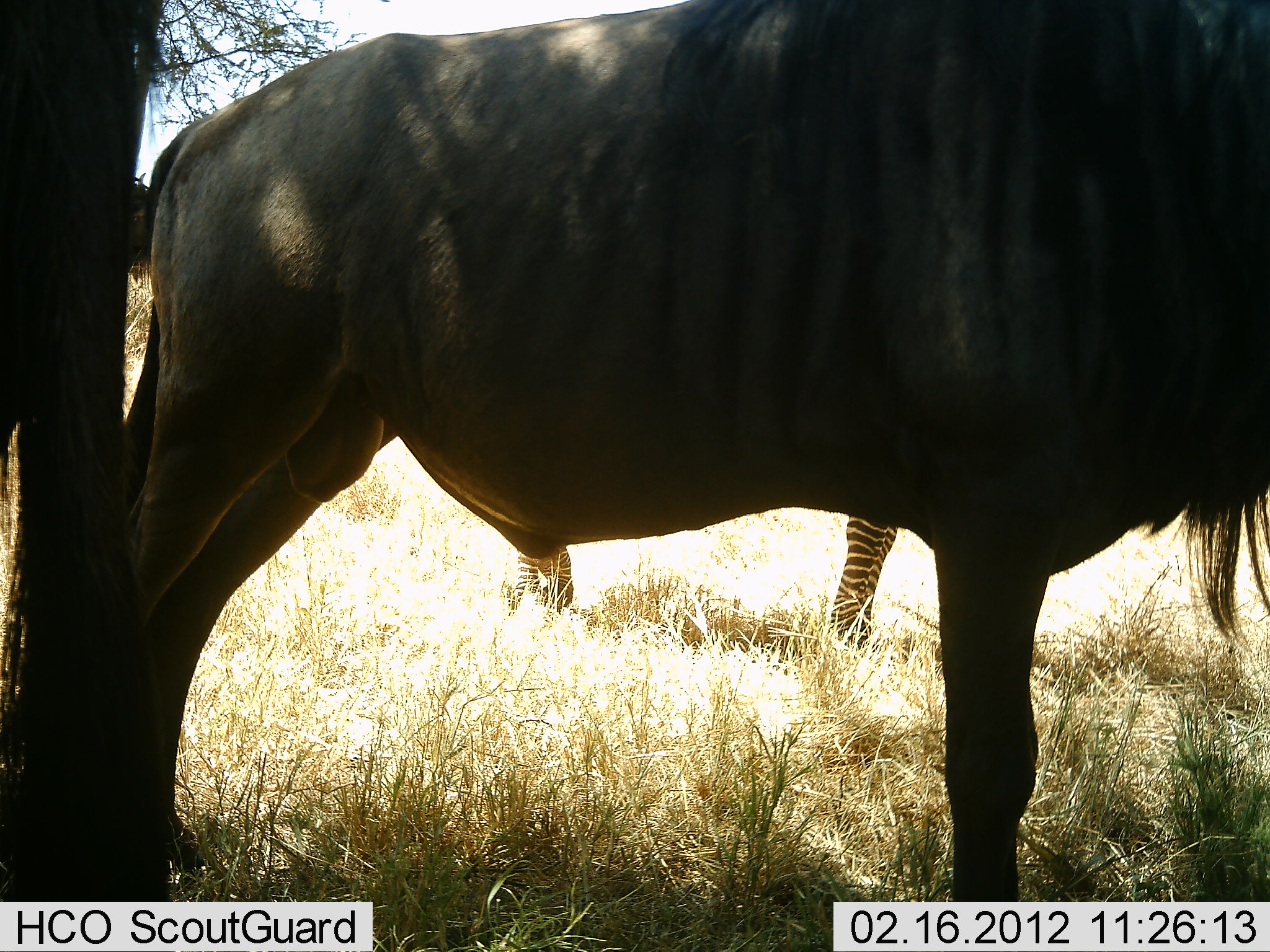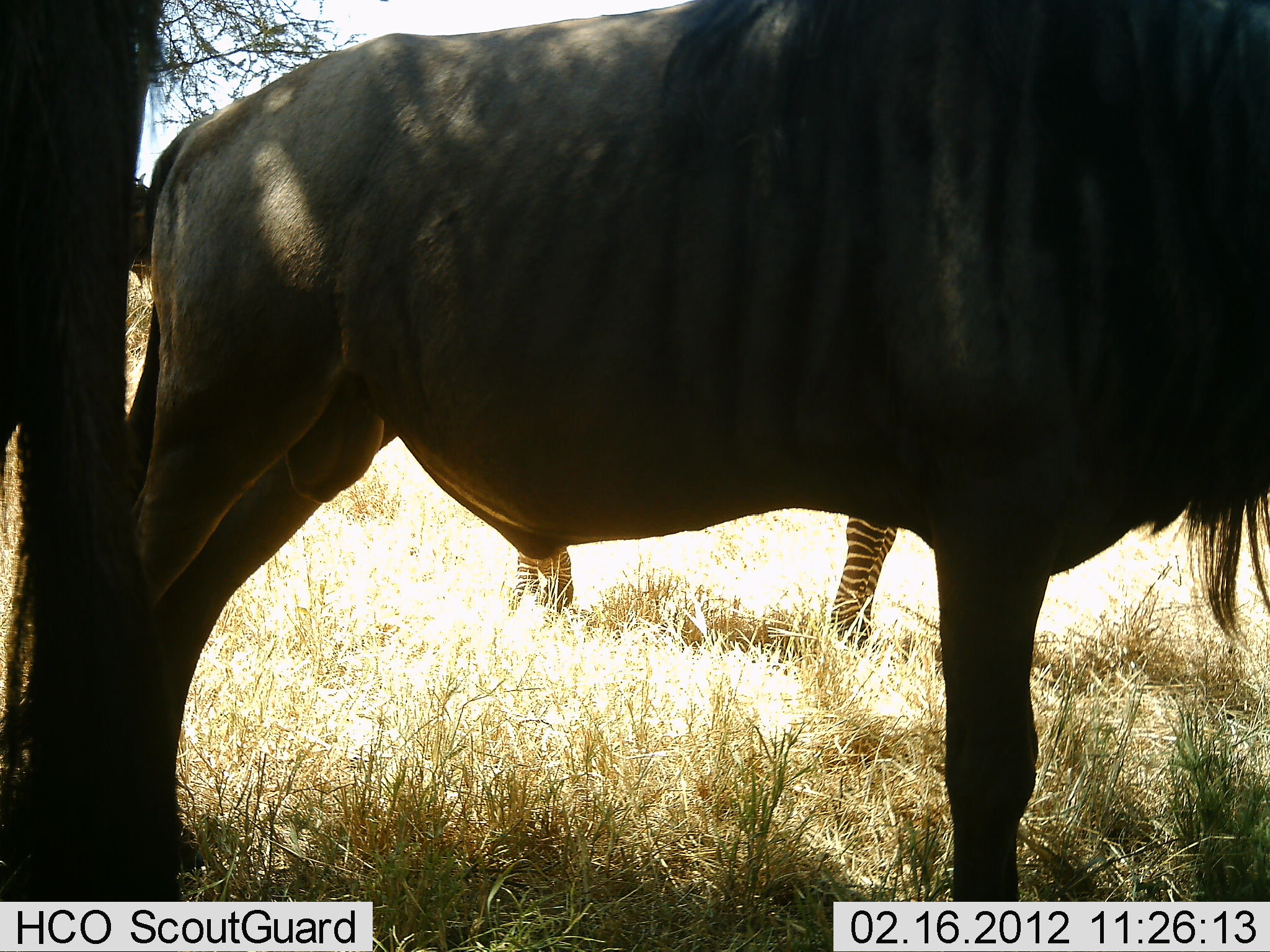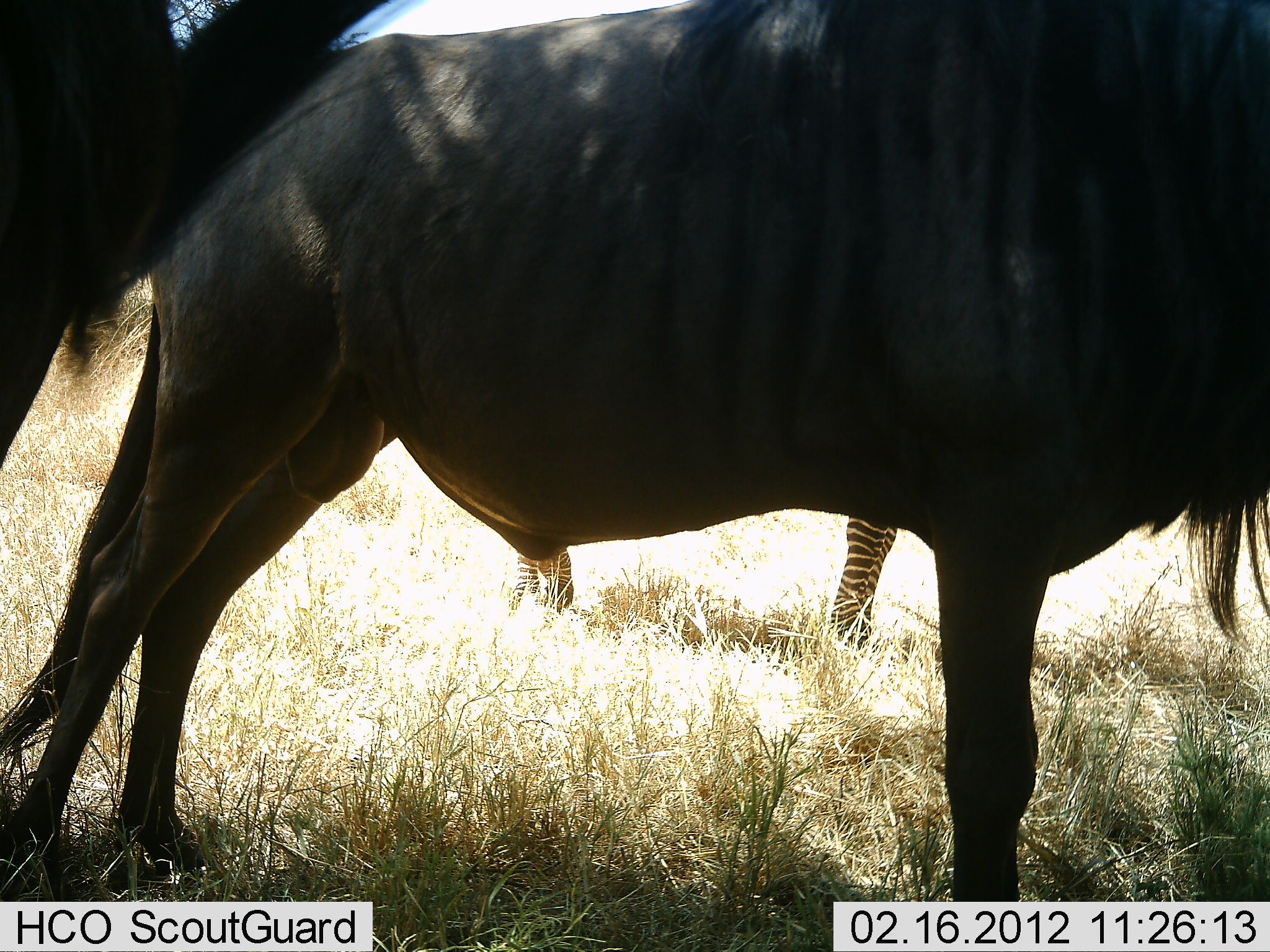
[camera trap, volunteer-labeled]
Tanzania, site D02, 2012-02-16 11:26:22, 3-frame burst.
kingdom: Animalia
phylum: Chordata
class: Mammalia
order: Artiodactyla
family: Bovidae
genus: Connochaetes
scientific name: Connochaetes taurinus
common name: blue wildebeest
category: wildebeest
Wildebeest (blue wildebeest) (Connochaetes taurinus), count 2. Behavior (volunteer vote fractions): standing 100%, resting 0%, moving 0%, interacting 0%. Young present (vote fraction): 0%. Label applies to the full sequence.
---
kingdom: Animalia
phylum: Chordata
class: Mammalia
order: Perissodactyla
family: Equidae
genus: Equus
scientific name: Equus quagga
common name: plains zebra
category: zebra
Zebra (plains zebra) (Equus quagga), count 1. Behavior (volunteer vote fractions): standing 100%, resting 0%, moving 0%, interacting 0%. Young present (vote fraction): 7%. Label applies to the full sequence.